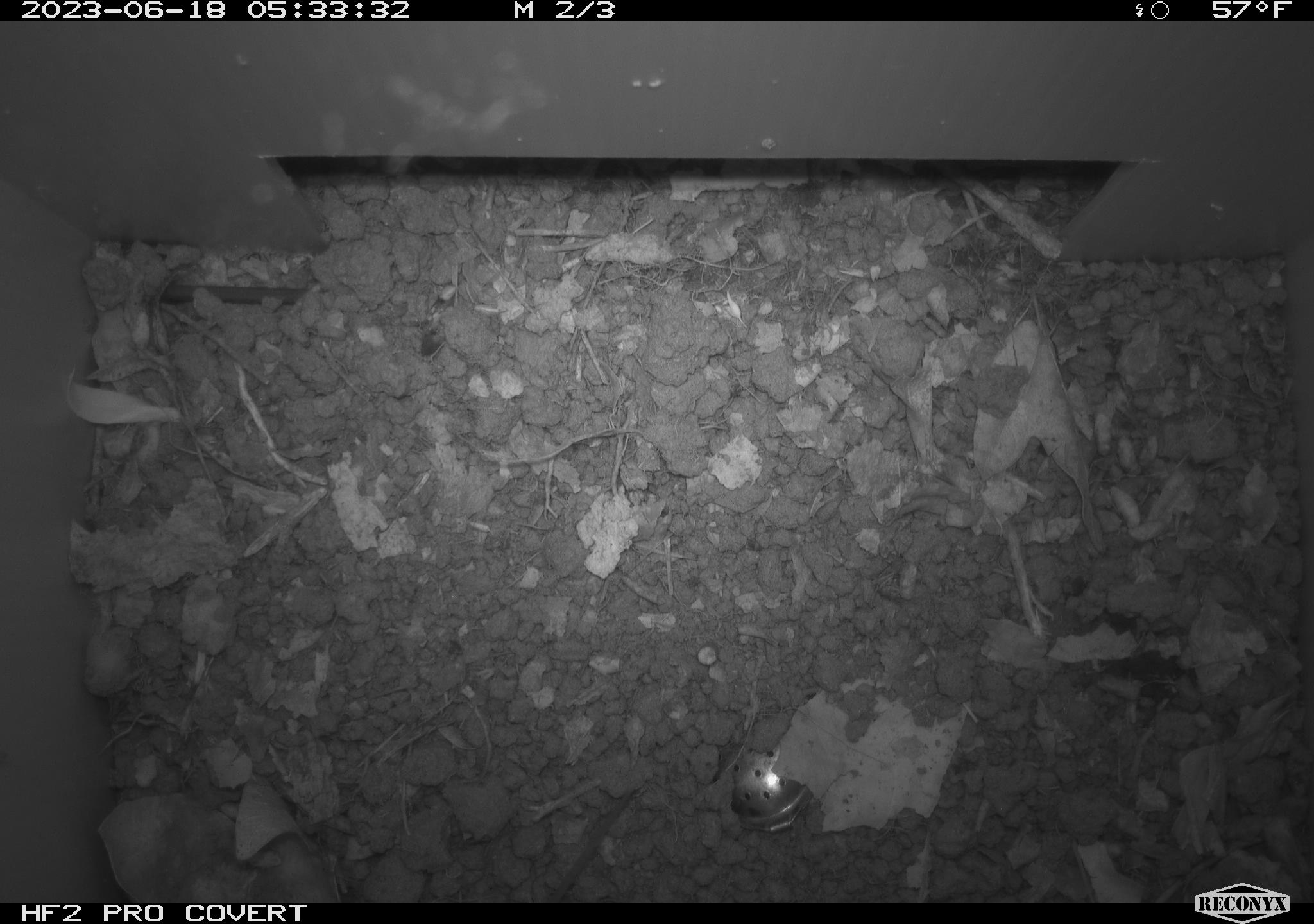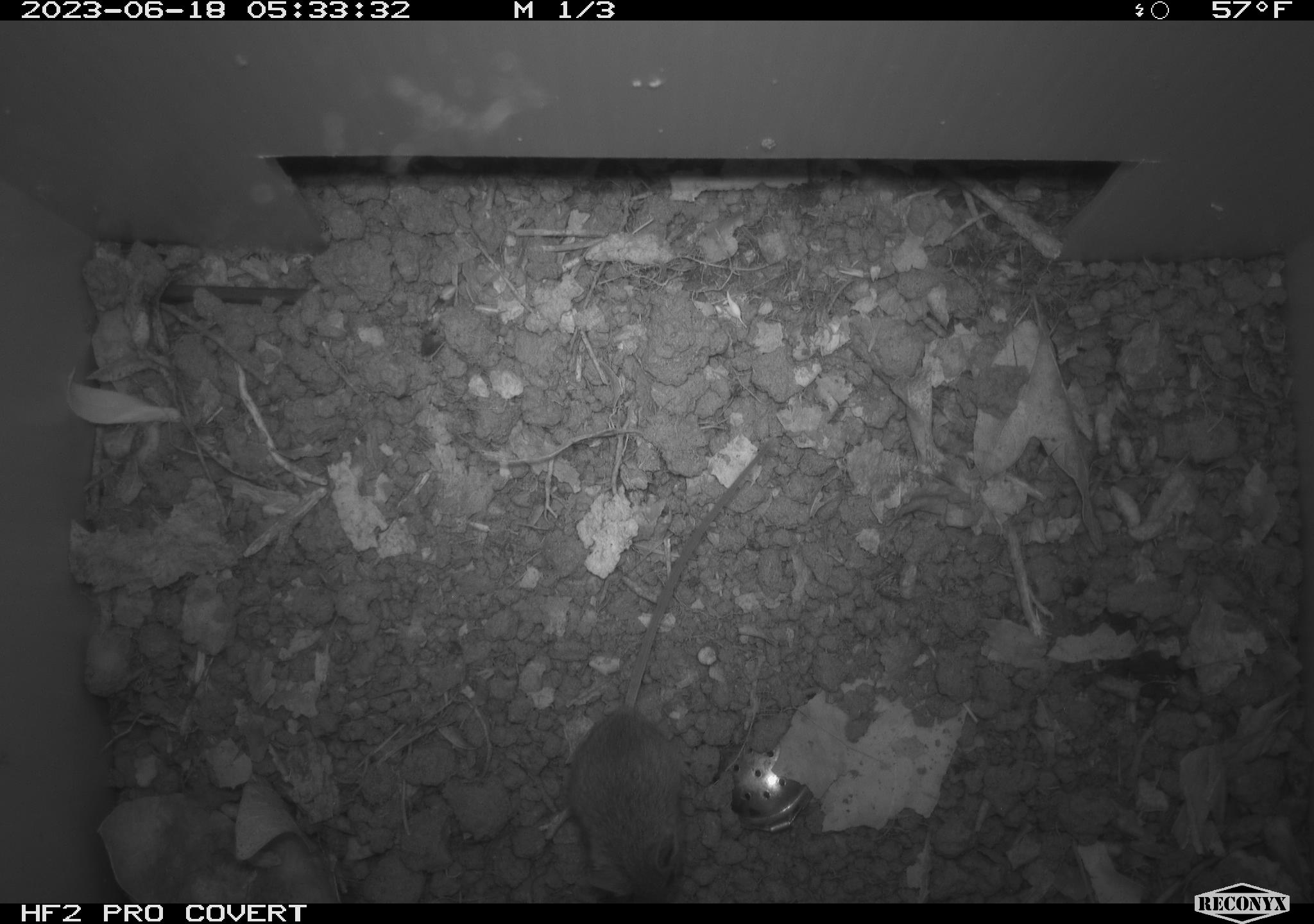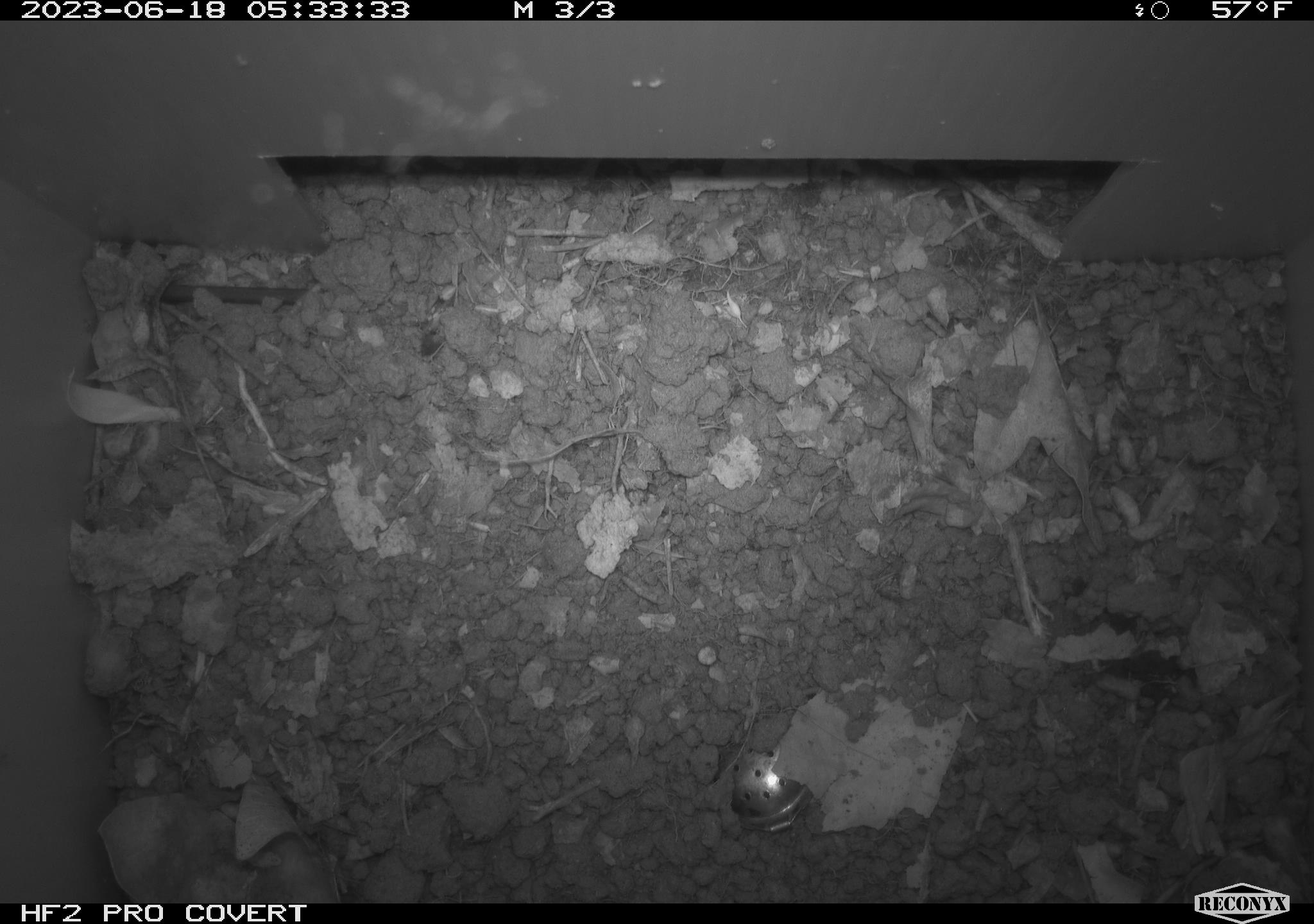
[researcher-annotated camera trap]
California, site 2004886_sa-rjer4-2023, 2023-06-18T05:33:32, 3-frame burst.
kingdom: Animalia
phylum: Chordata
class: Mammalia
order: Rodentia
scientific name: Rodentia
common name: mouse species